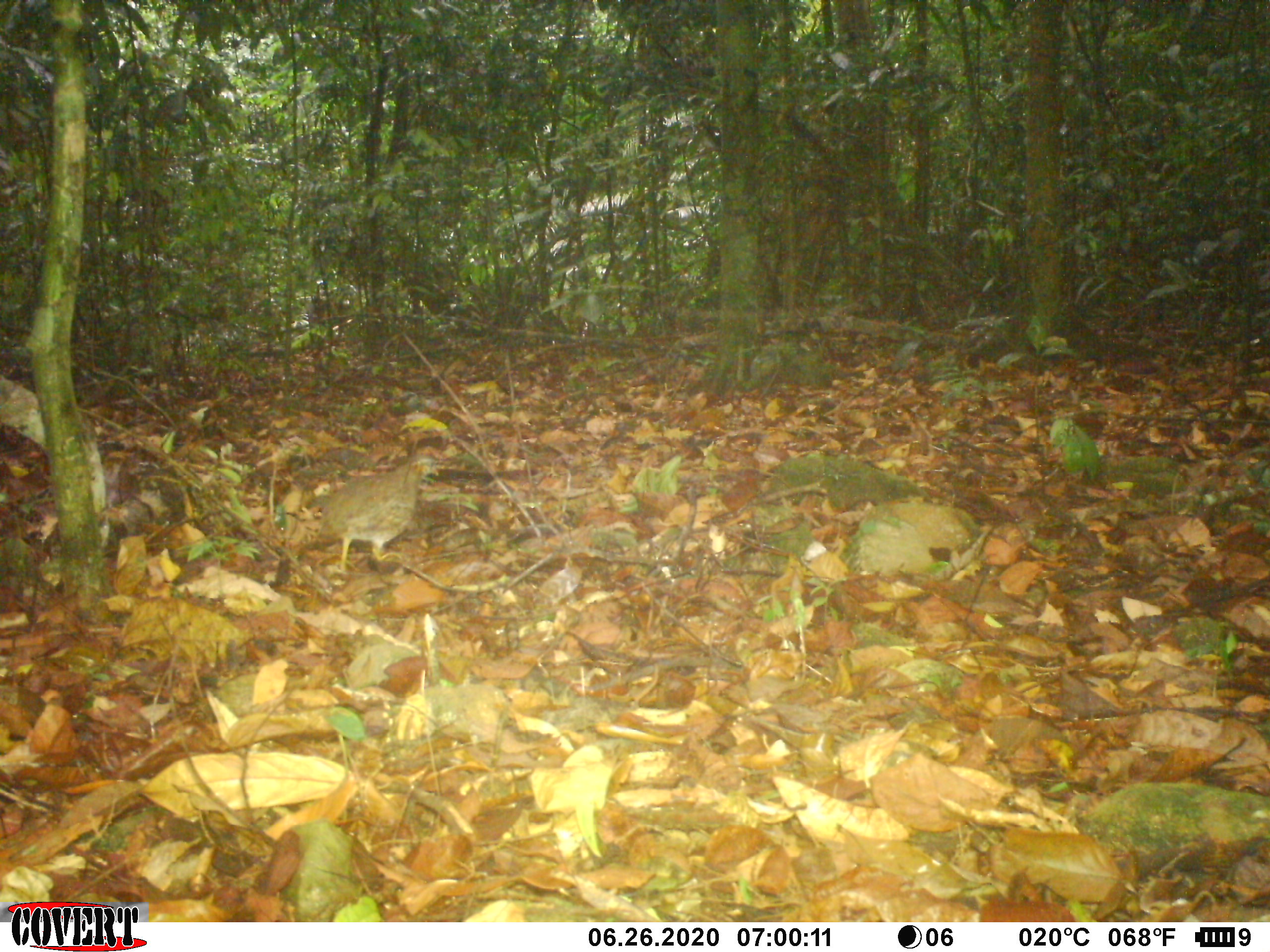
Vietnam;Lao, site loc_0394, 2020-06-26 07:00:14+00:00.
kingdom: Animalia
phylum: Chordata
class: Aves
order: Galliformes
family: Phasianidae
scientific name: Phasianidae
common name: partridge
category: unidentified partridge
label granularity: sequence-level